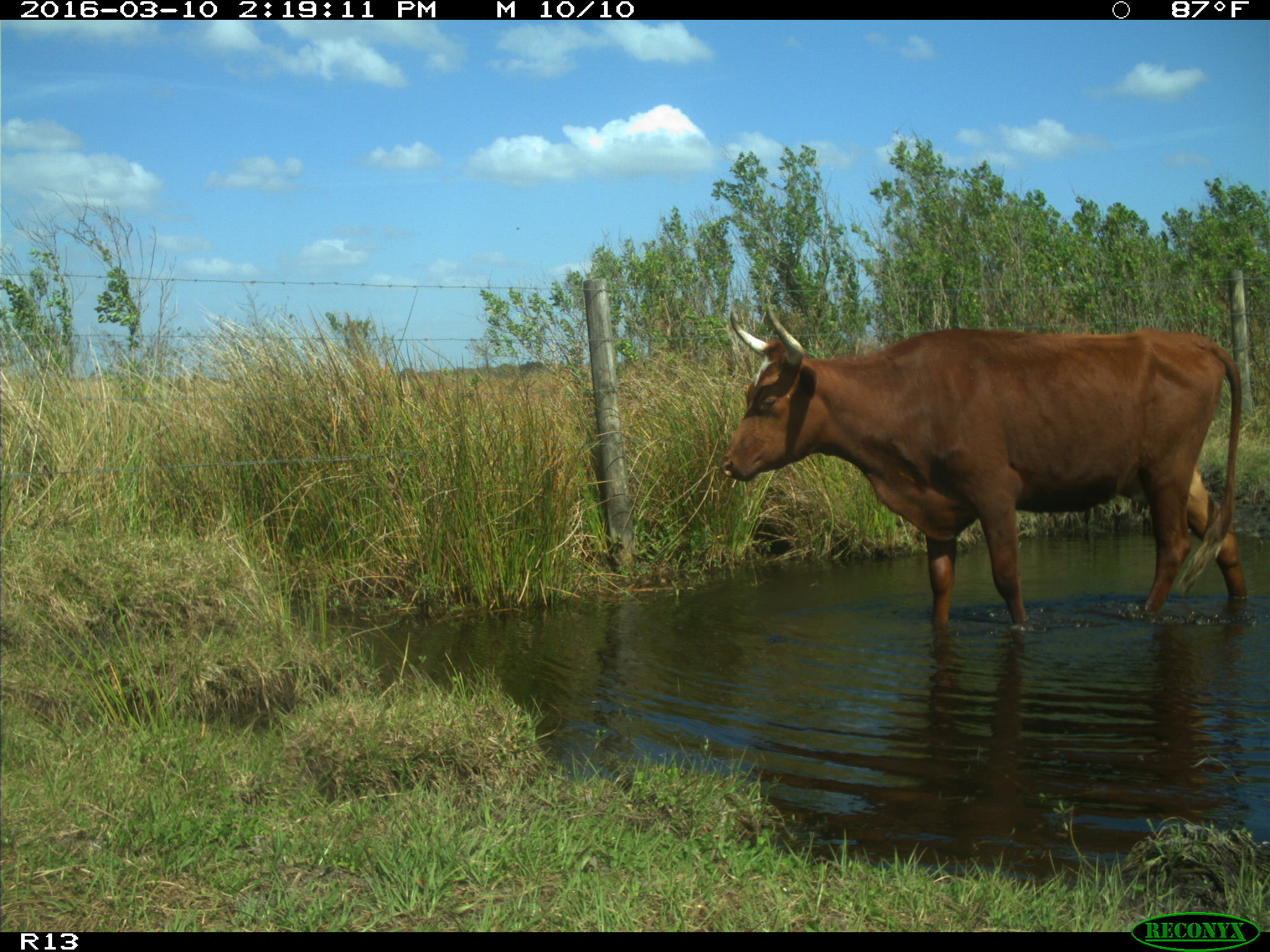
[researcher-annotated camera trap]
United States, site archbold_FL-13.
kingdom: Animalia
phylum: Chordata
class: Mammalia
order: Artiodactyla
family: Bovidae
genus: Bos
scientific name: Bos taurus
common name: domestic cow